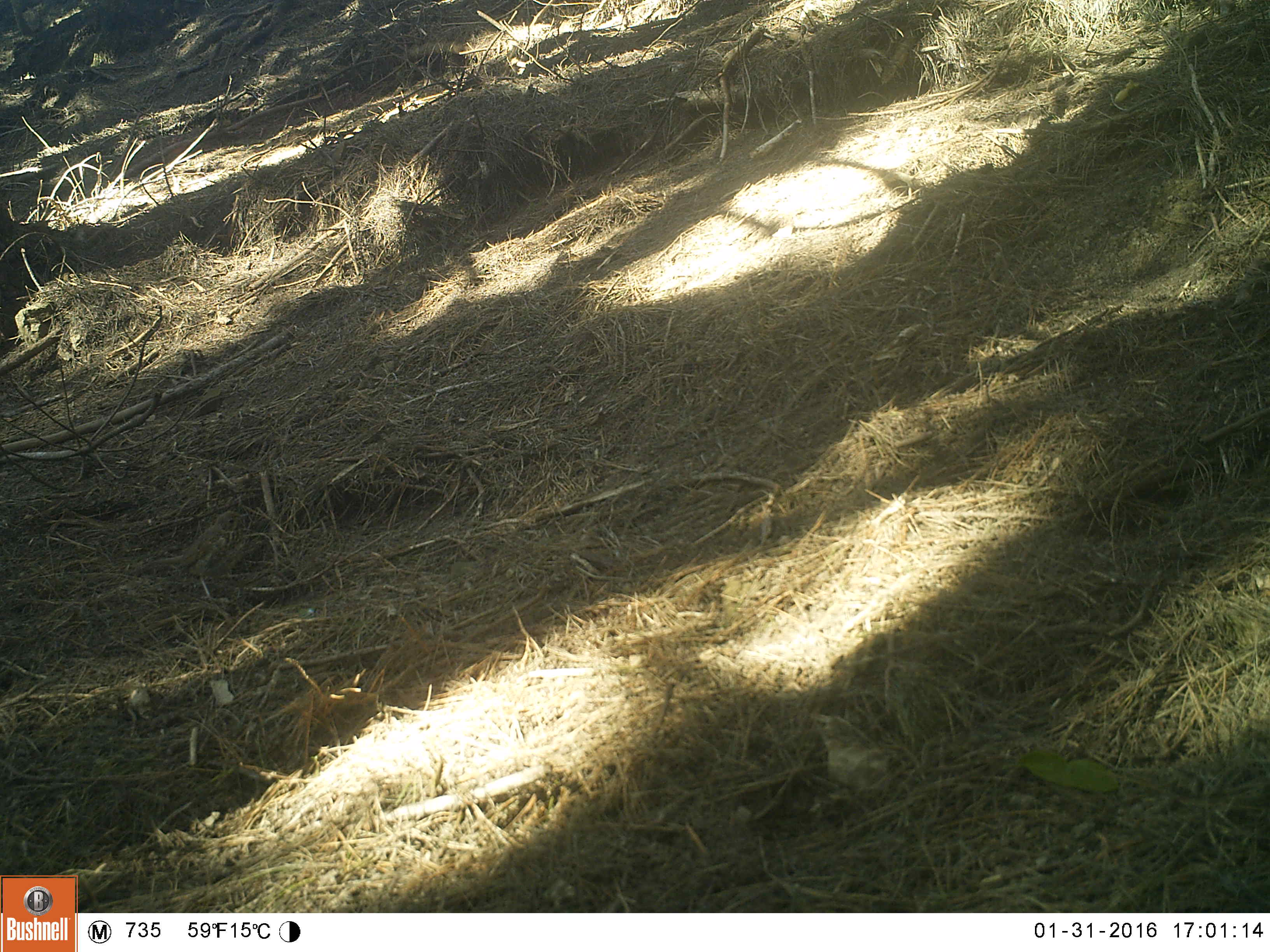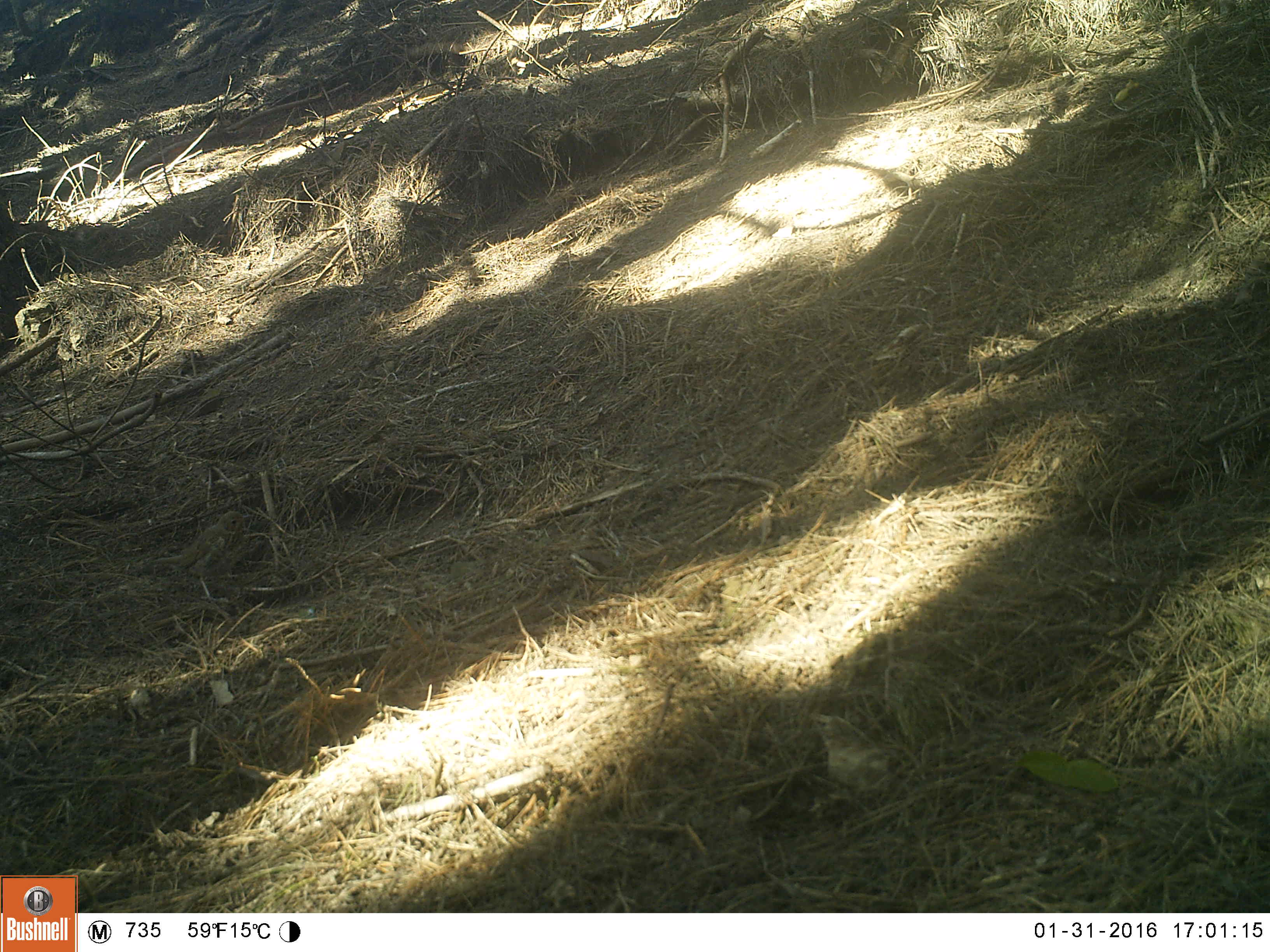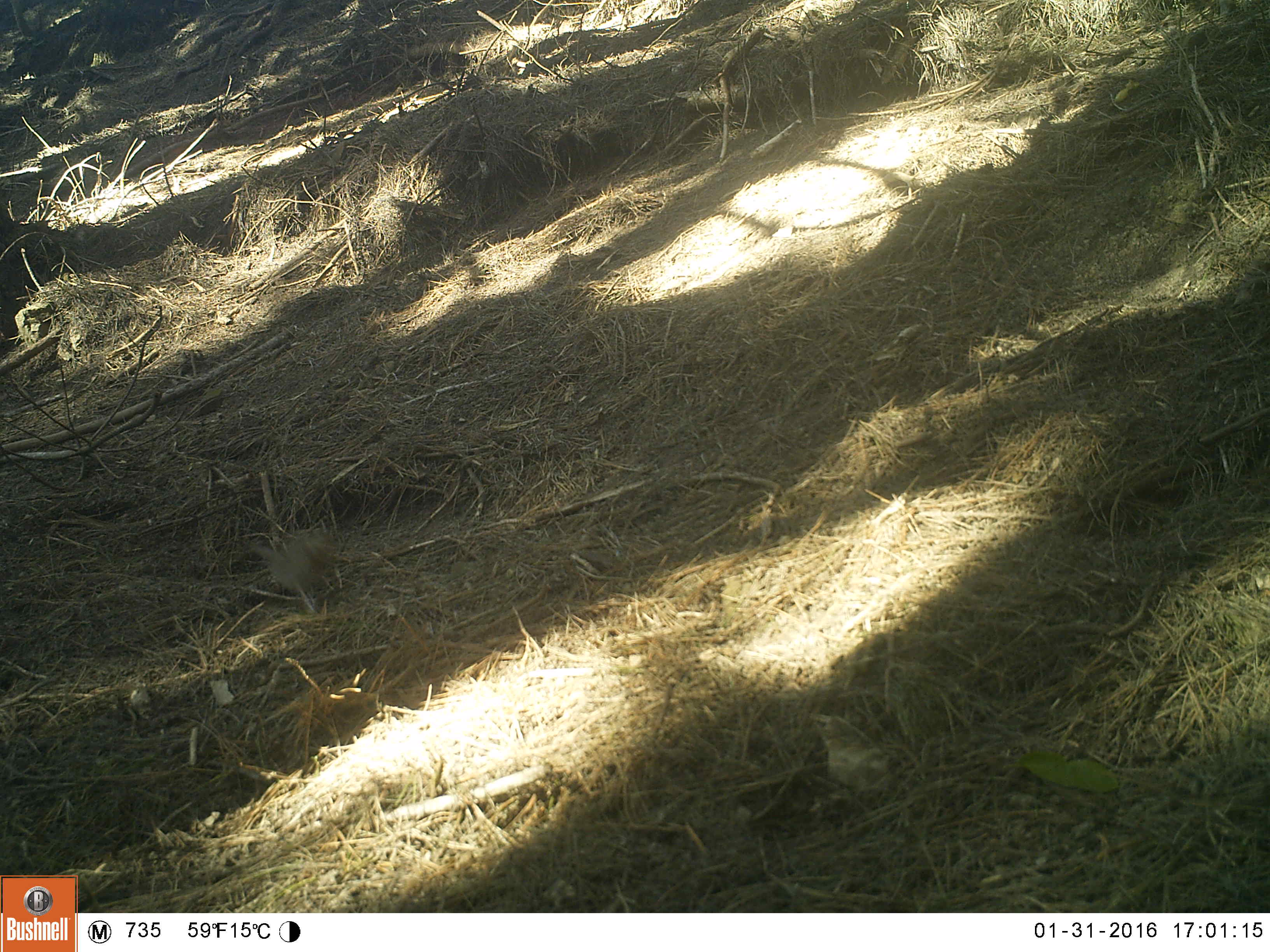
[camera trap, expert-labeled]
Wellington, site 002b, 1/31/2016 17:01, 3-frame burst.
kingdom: Animalia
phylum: Chordata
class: Aves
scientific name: Aves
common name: bird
Bird (Aves).